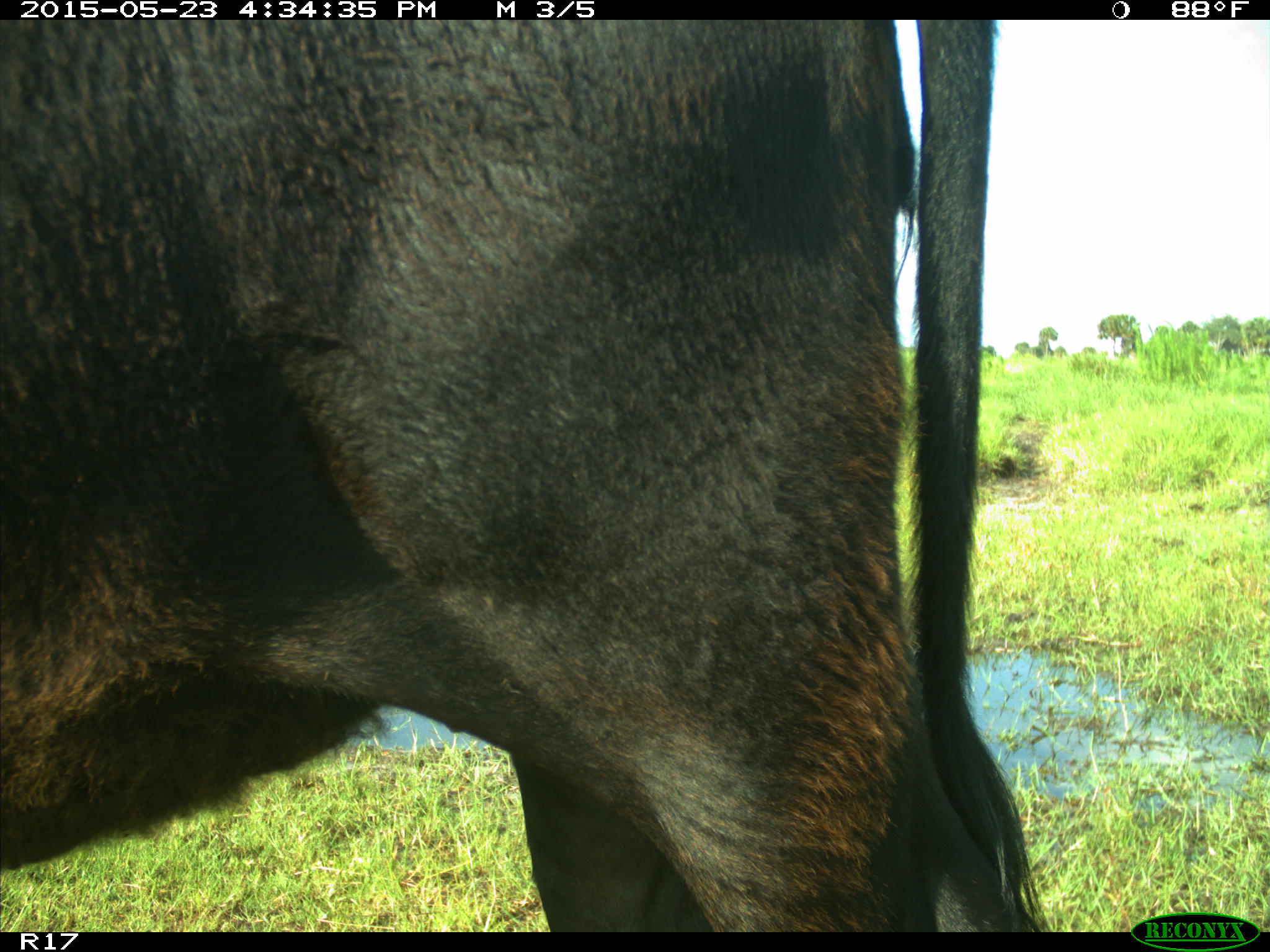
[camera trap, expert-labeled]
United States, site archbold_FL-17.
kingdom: Animalia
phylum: Chordata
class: Mammalia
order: Artiodactyla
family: Bovidae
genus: Bos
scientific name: Bos taurus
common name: domestic cow